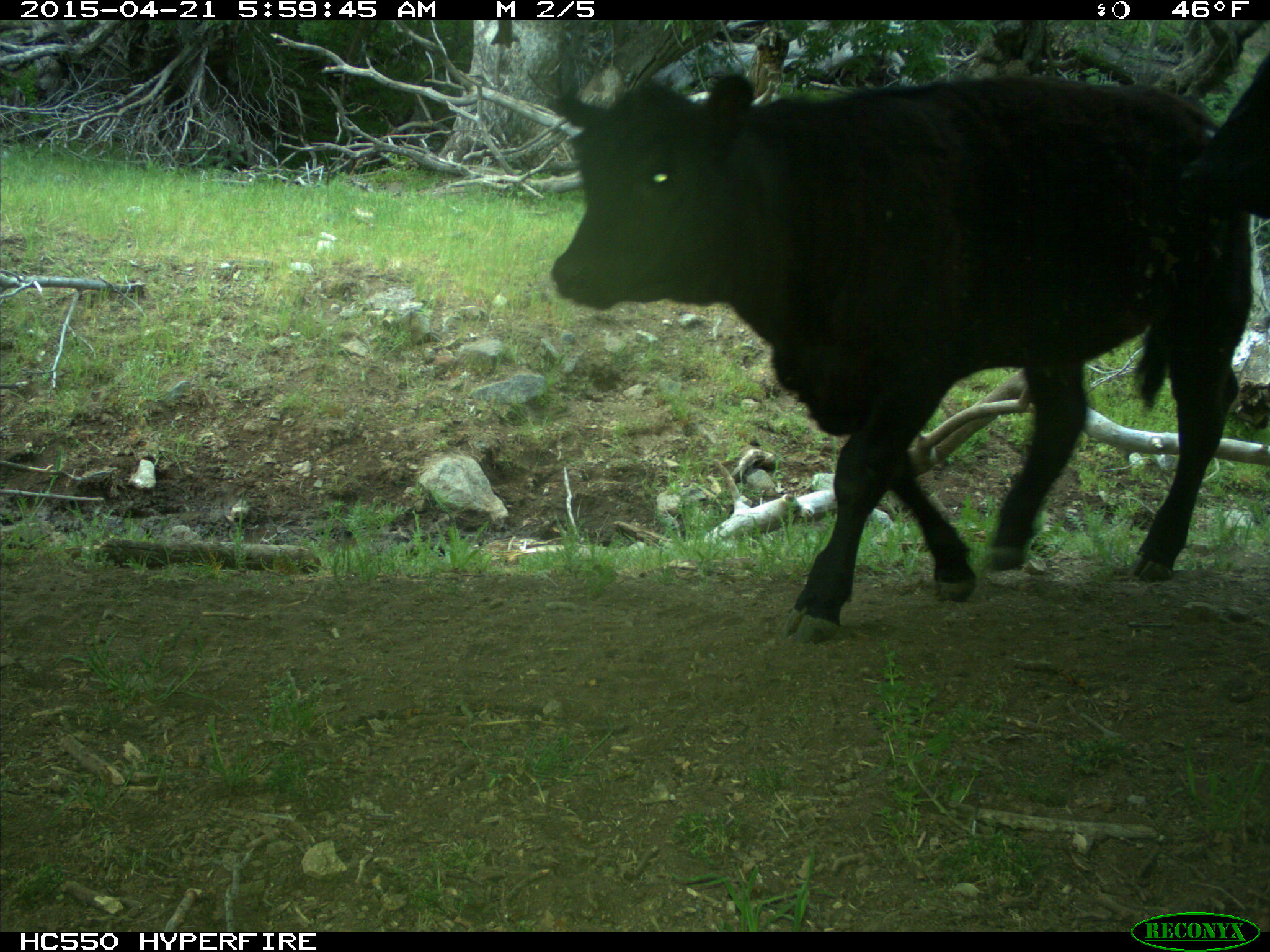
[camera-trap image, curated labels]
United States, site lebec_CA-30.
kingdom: Animalia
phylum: Chordata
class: Mammalia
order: Artiodactyla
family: Bovidae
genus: Bos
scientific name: Bos taurus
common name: domestic cow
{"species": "Bos taurus (domestic cow)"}